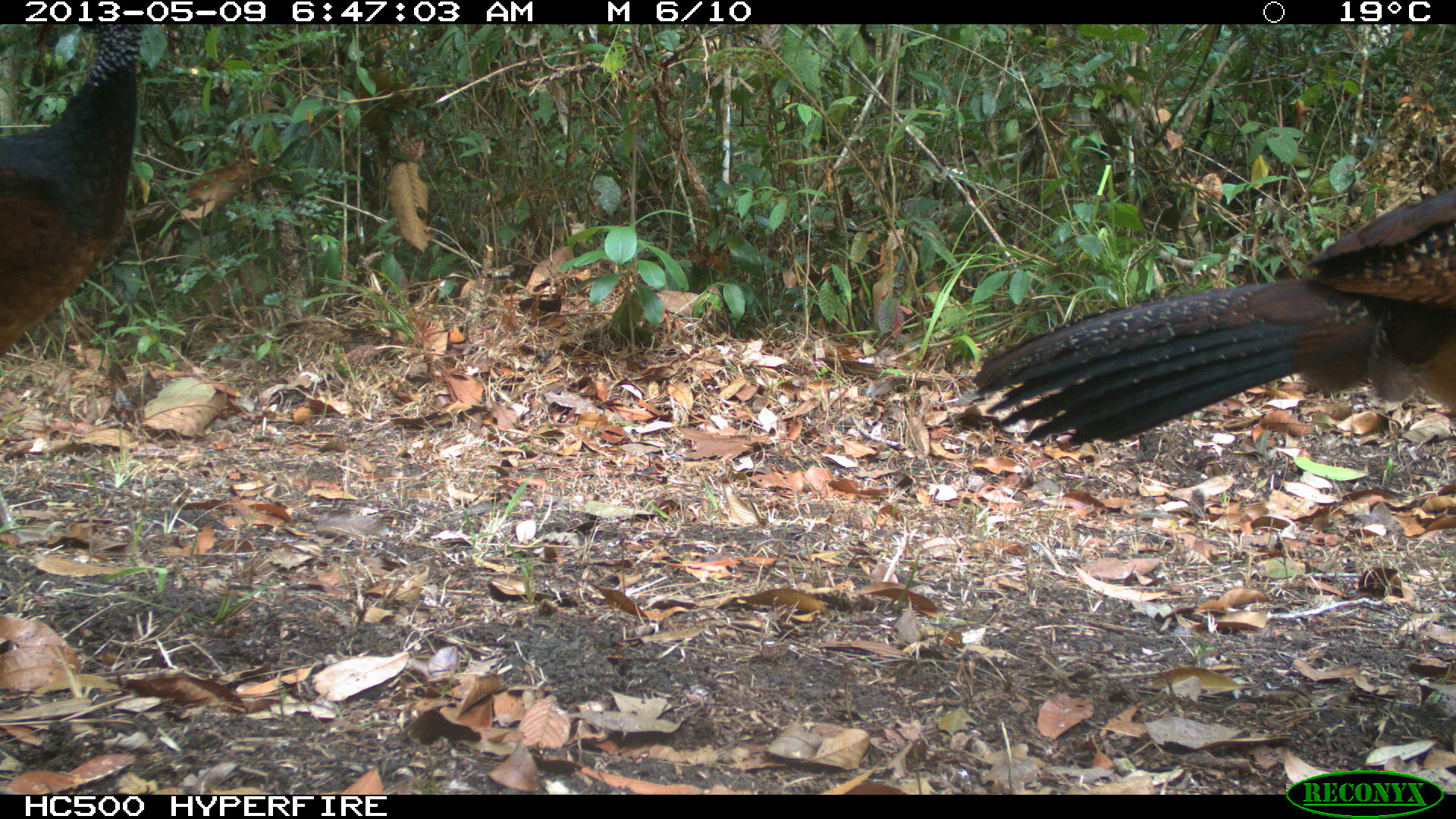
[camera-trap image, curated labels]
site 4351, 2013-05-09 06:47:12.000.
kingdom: Animalia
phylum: Chordata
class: Aves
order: Galliformes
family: Cracidae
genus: Crax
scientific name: Crax rubra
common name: great curassow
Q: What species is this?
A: Crax rubra (great curassow).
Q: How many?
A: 2.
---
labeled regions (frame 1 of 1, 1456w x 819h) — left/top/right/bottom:
crax rubra: 969/181/1456/453; 1/24/146/360